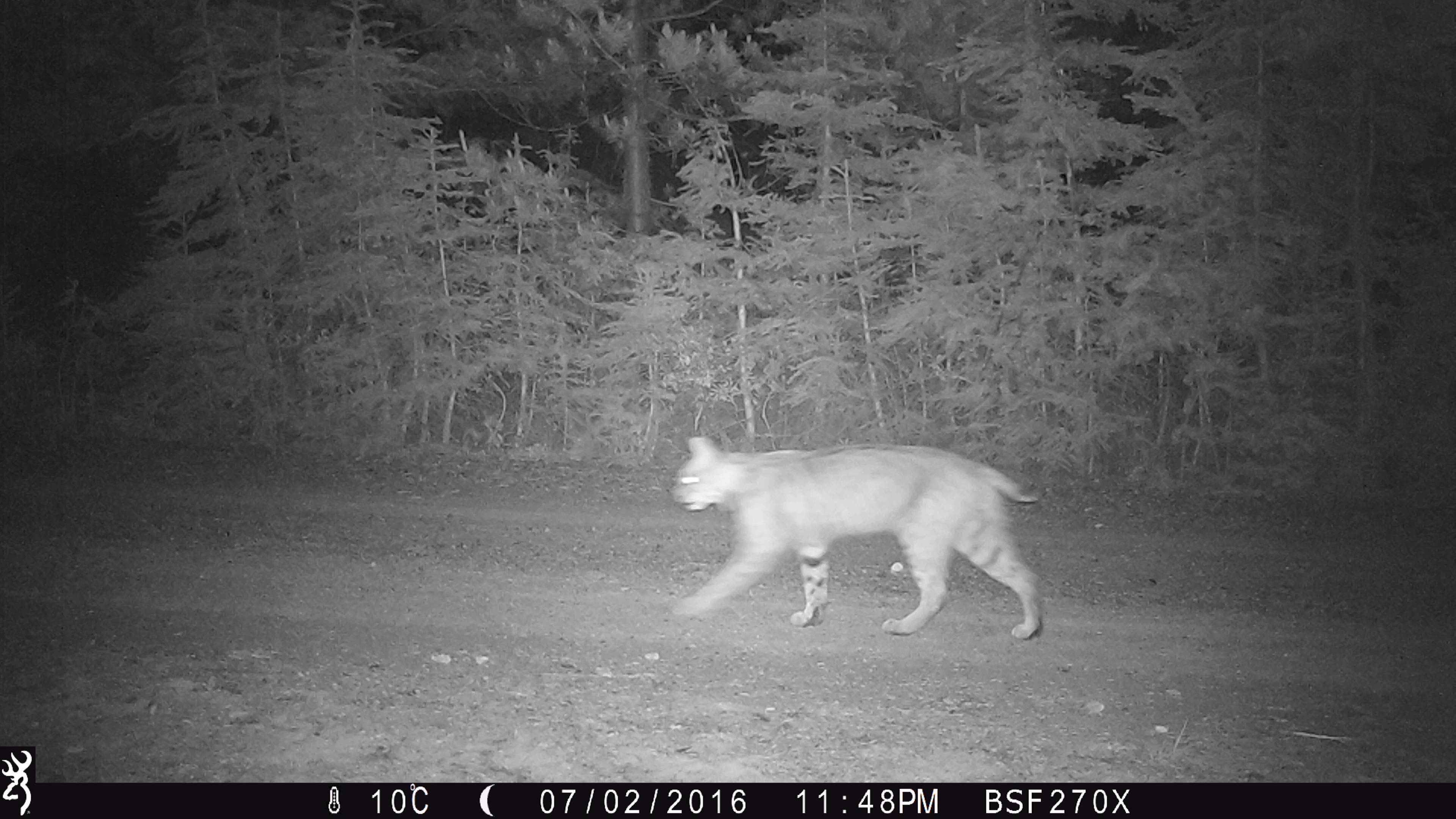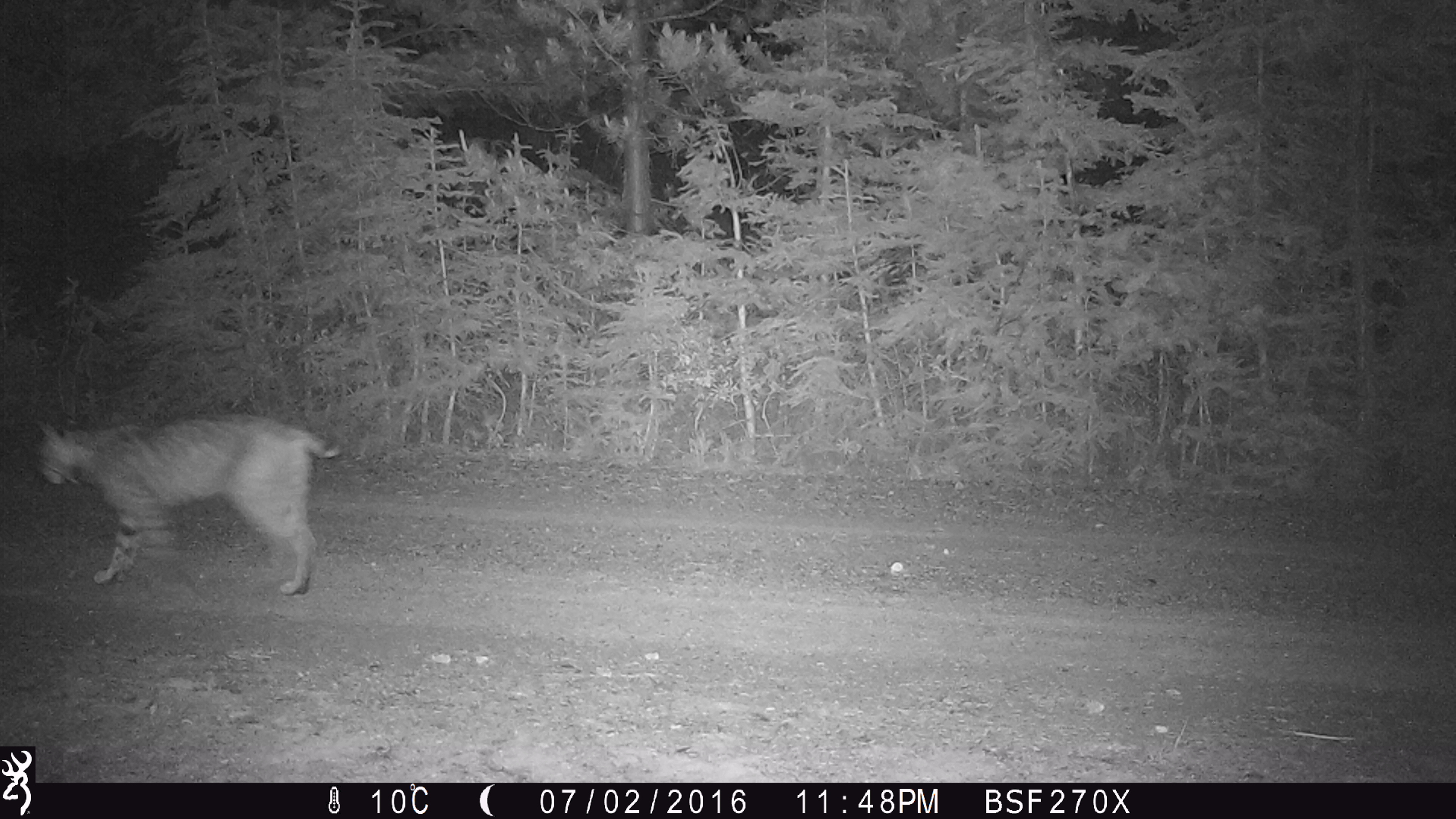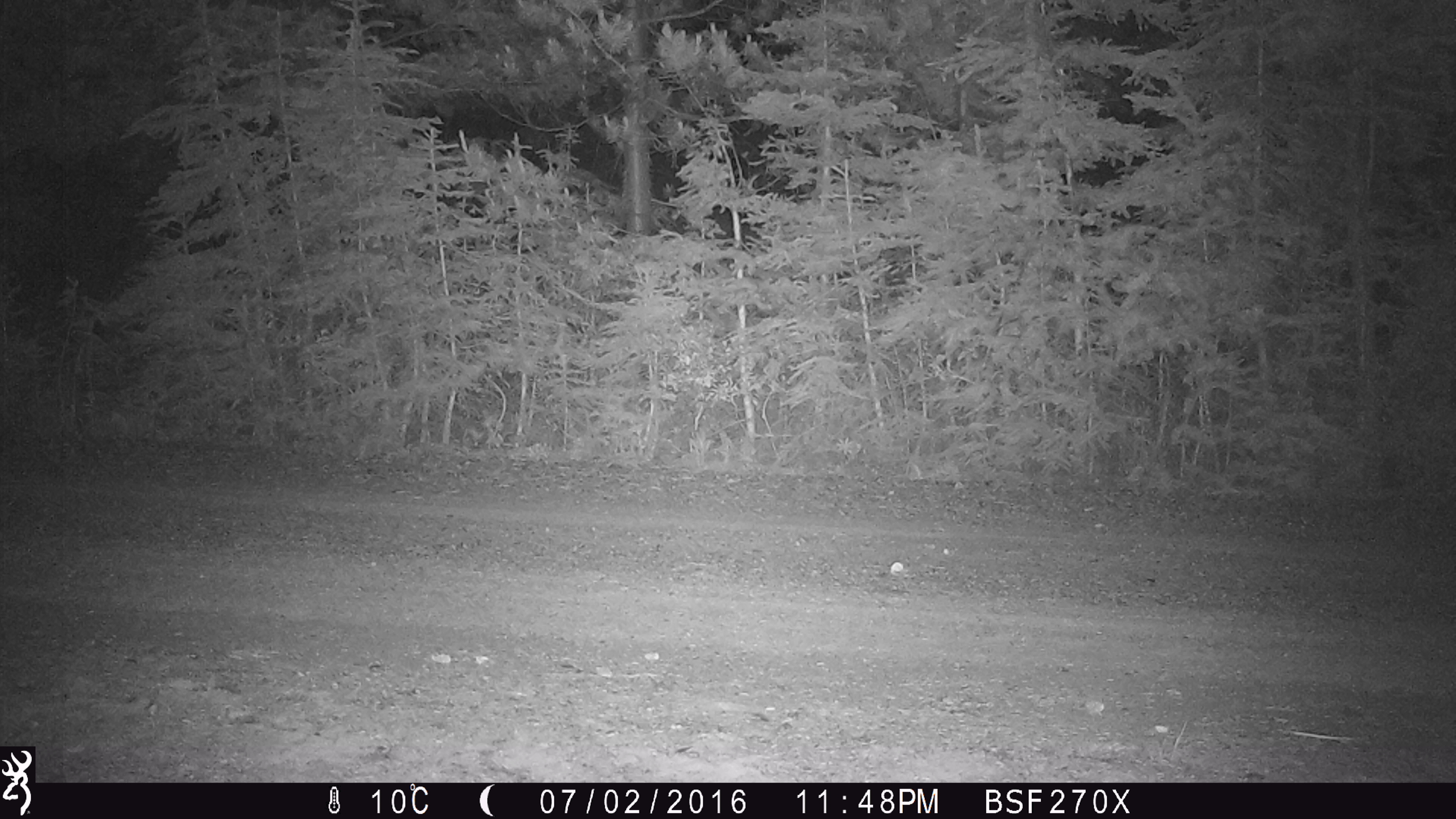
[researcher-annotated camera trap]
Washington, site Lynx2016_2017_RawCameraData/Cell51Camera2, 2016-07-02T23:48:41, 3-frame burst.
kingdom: Animalia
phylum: Chordata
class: Mammalia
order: Carnivora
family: Felidae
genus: Lynx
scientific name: Lynx rufus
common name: bobcat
Lynx rufus (bobcat). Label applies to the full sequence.